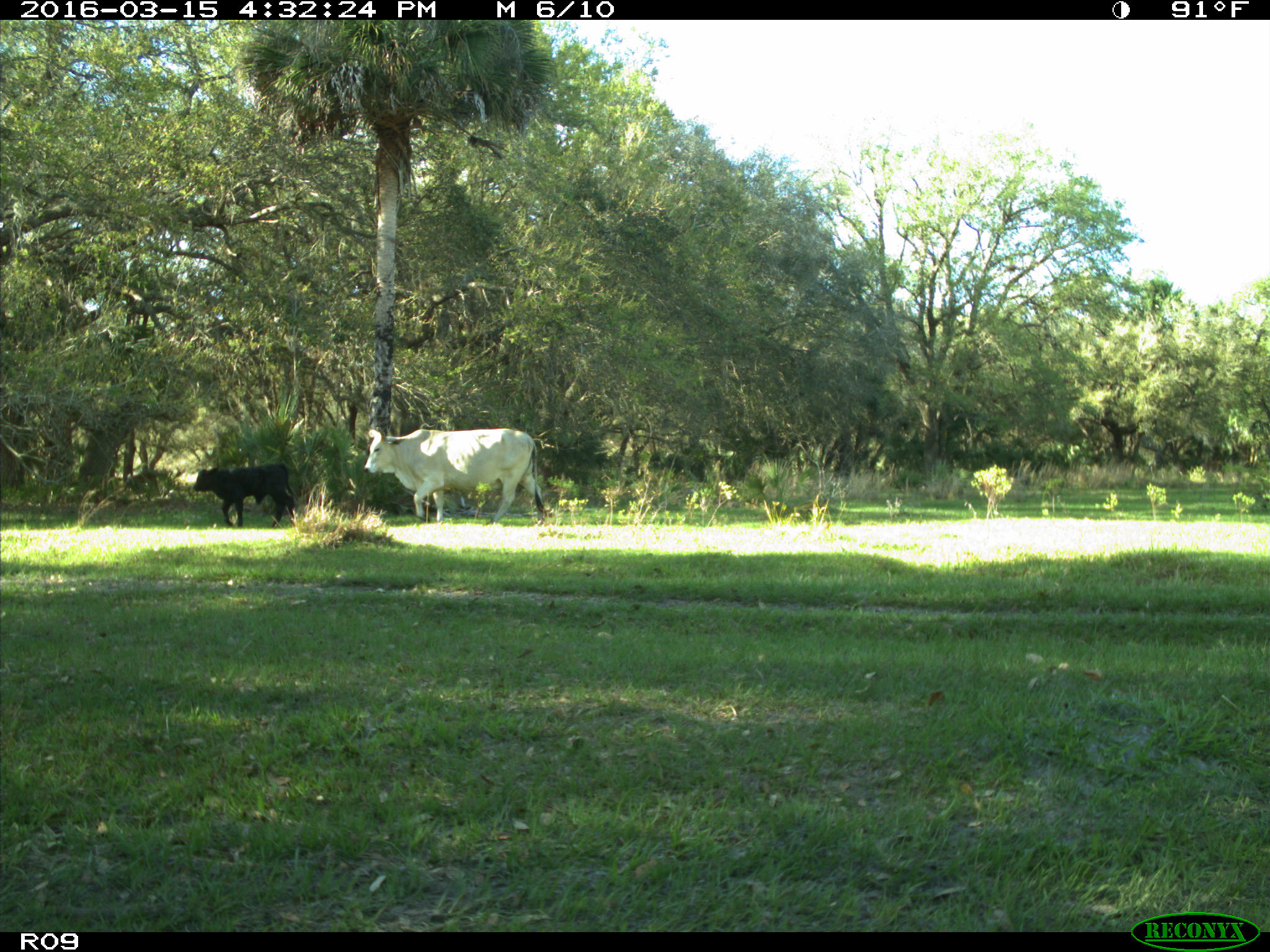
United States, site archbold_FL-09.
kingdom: Animalia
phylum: Chordata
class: Mammalia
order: Artiodactyla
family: Bovidae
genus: Bos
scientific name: Bos taurus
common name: domestic cow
Bos taurus (domestic cow).